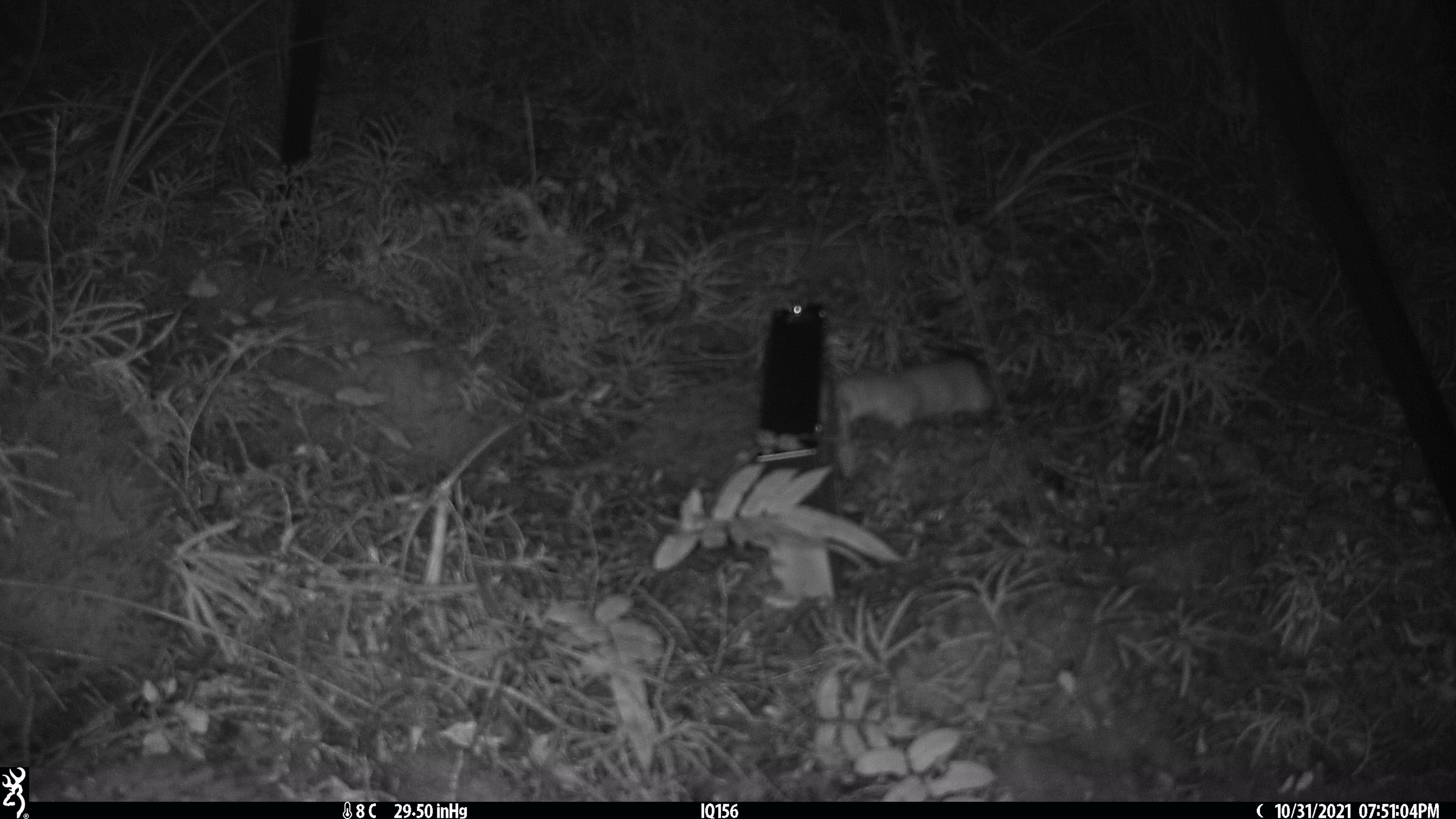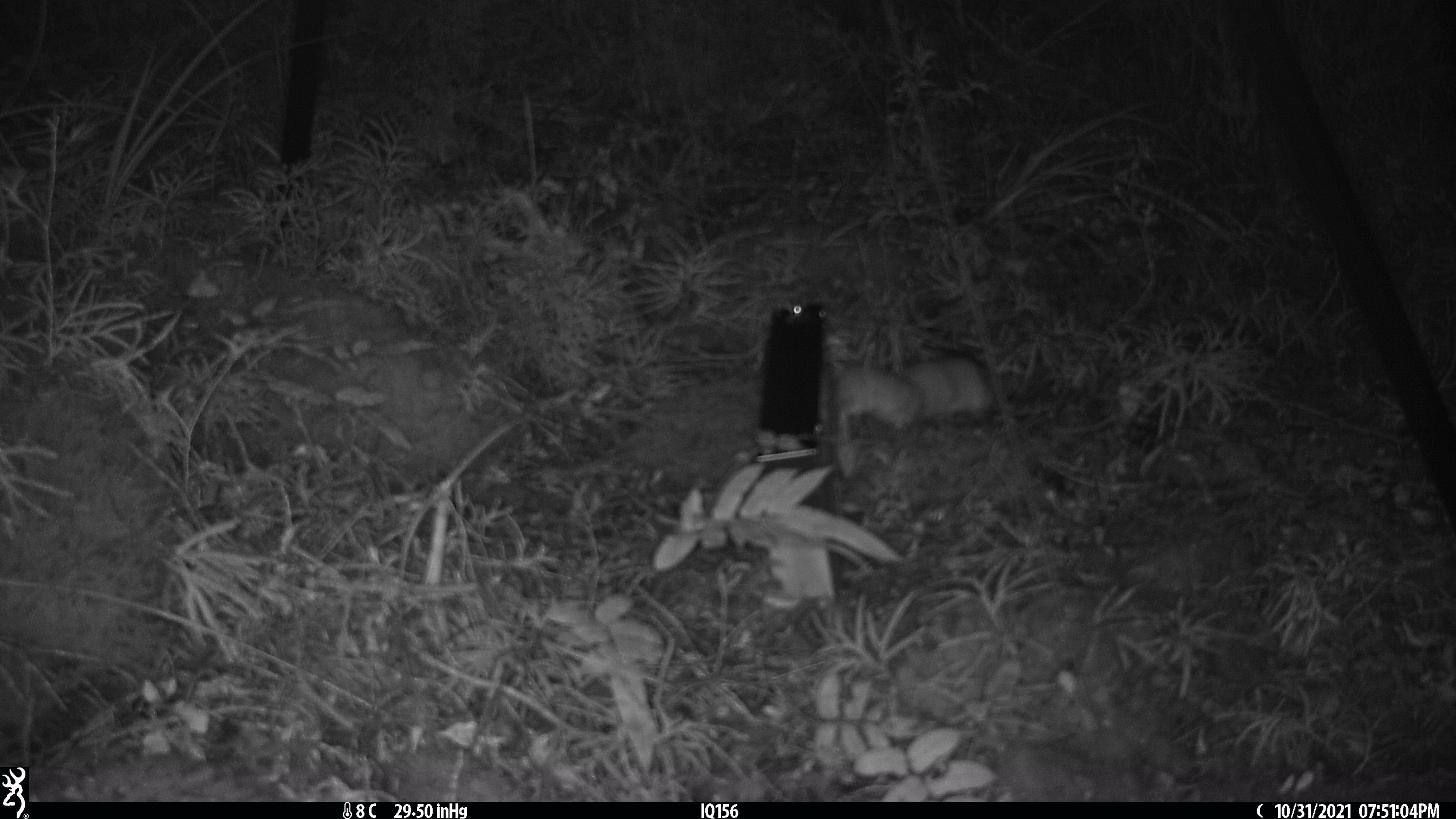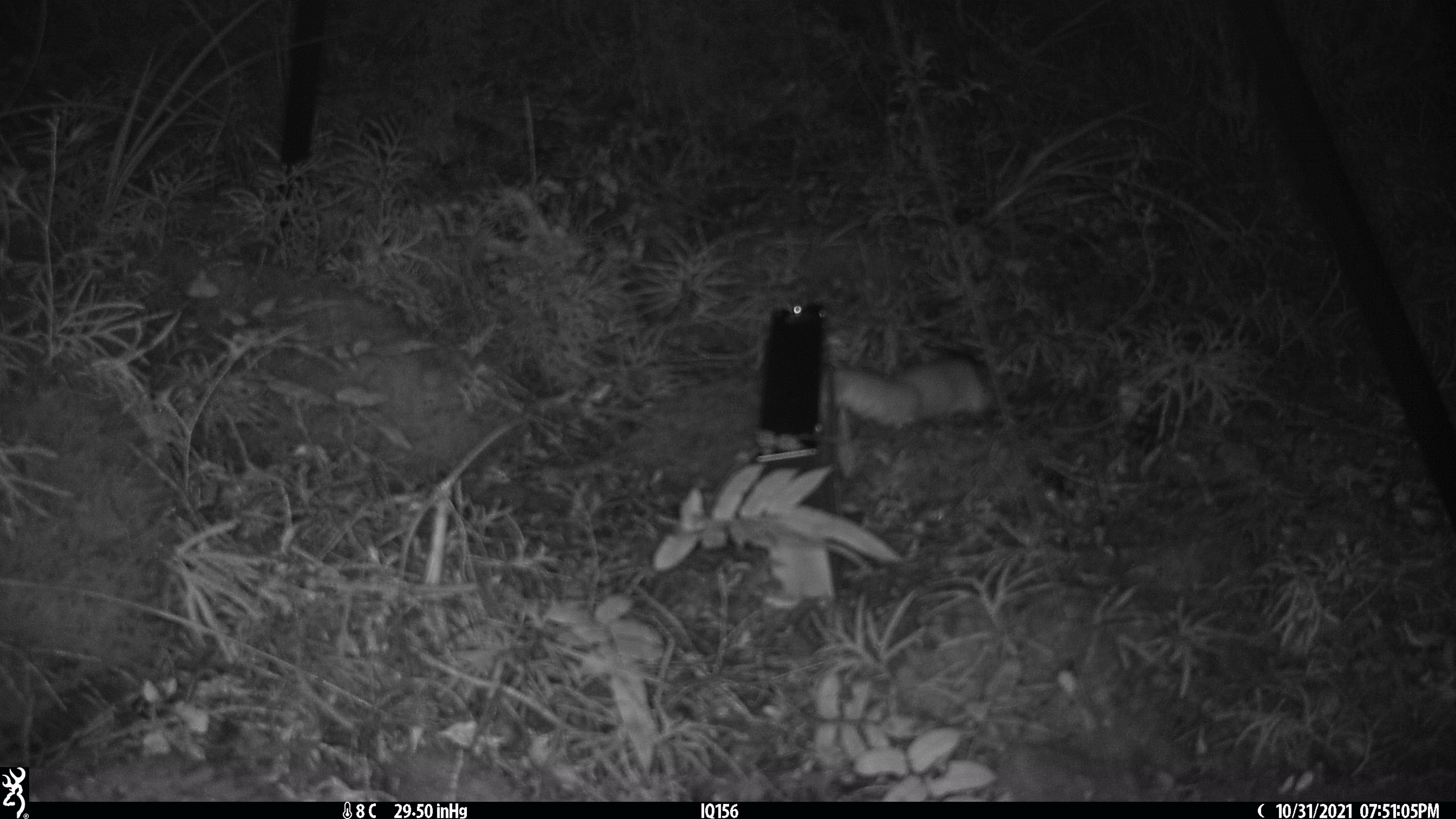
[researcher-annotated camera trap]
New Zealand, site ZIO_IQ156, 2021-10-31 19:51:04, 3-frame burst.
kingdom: Animalia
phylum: Chordata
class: Mammalia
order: Carnivora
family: Mustelidae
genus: Mustela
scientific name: Mustela erminea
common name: stoat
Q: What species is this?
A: Stoat (Mustela erminea).